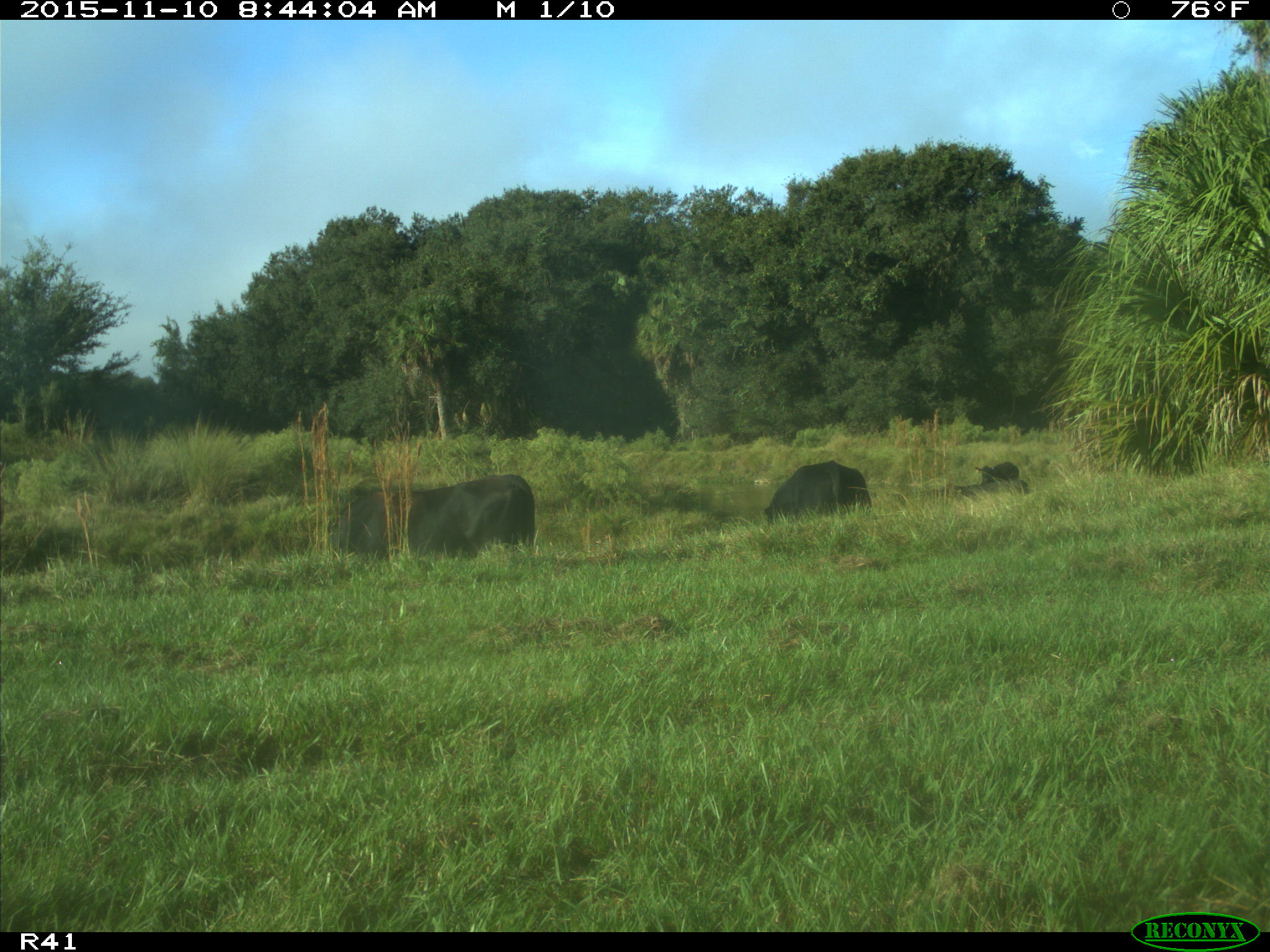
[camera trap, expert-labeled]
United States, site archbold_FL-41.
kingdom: Animalia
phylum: Chordata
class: Mammalia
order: Artiodactyla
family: Bovidae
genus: Bos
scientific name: Bos taurus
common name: domestic cow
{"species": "Bos taurus (domestic cow)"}